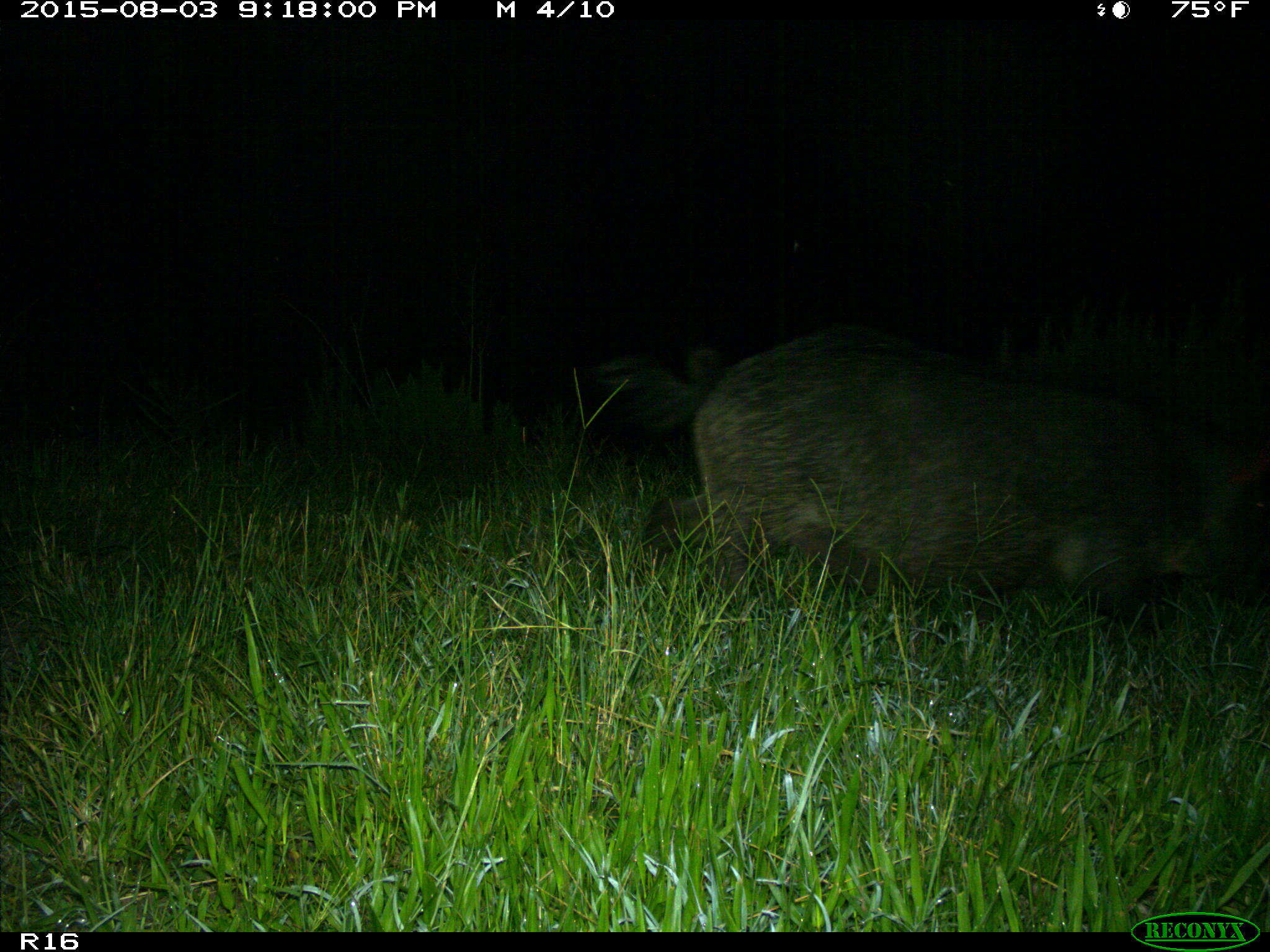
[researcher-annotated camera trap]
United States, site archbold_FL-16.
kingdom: Animalia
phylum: Chordata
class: Mammalia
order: Artiodactyla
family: Suidae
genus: Sus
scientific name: Sus scrofa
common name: wild boar